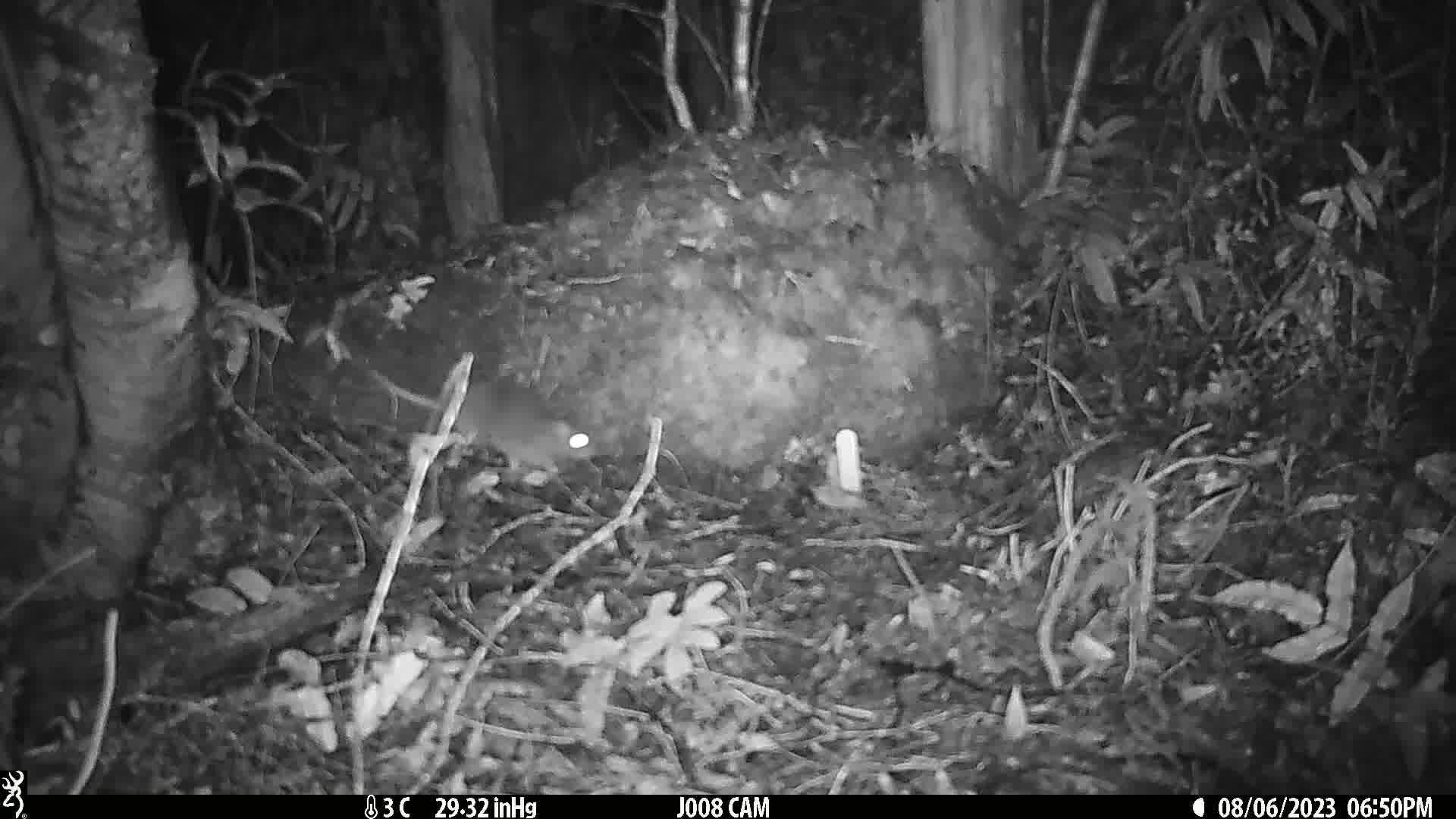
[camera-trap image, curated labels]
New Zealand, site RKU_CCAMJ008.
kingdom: Animalia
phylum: Chordata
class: Mammalia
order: Rodentia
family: Muridae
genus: Rattus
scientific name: Rattus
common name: rat